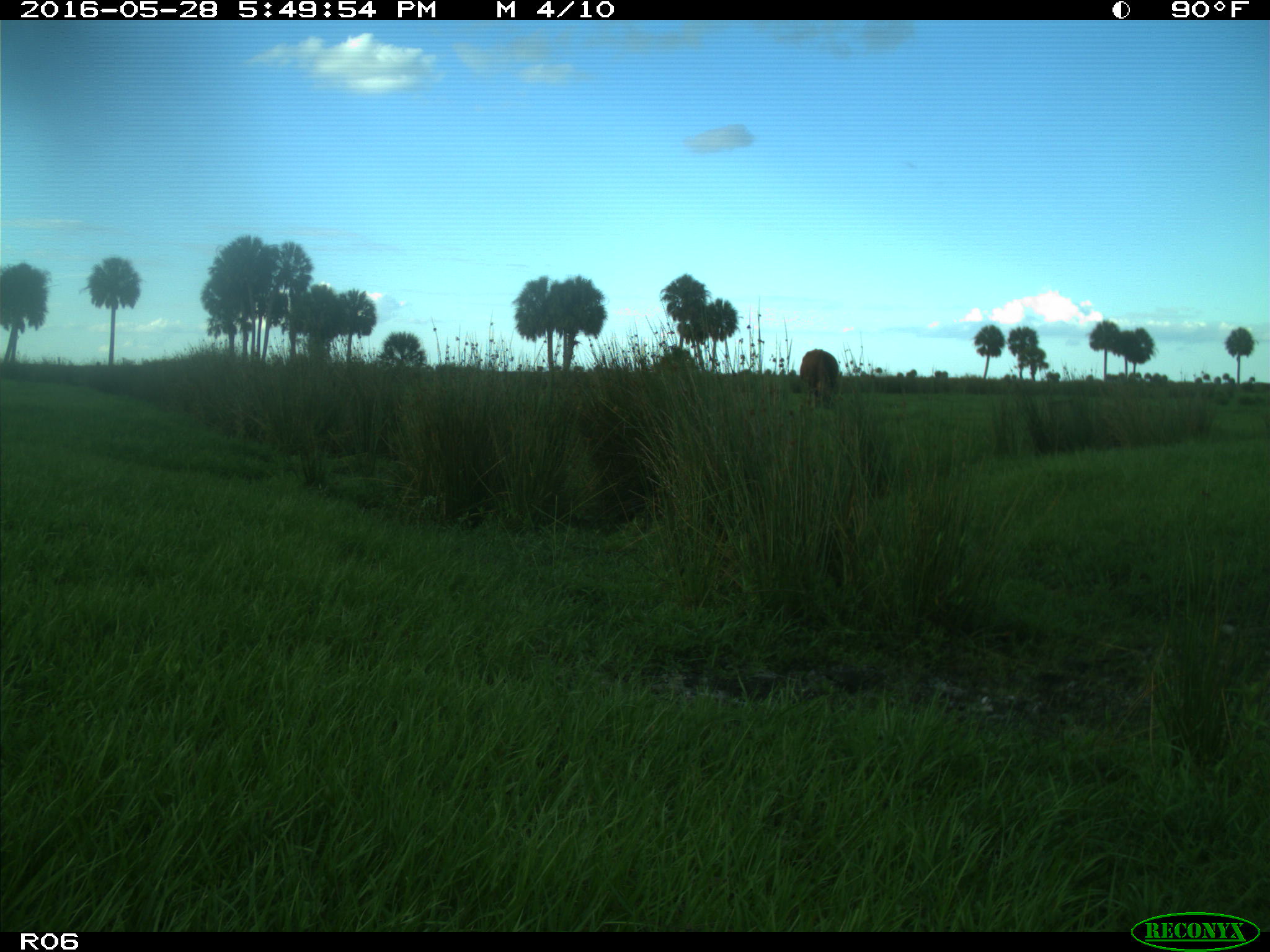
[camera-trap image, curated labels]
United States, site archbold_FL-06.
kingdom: Animalia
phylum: Chordata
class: Mammalia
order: Artiodactyla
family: Bovidae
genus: Bos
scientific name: Bos taurus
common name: domestic cow